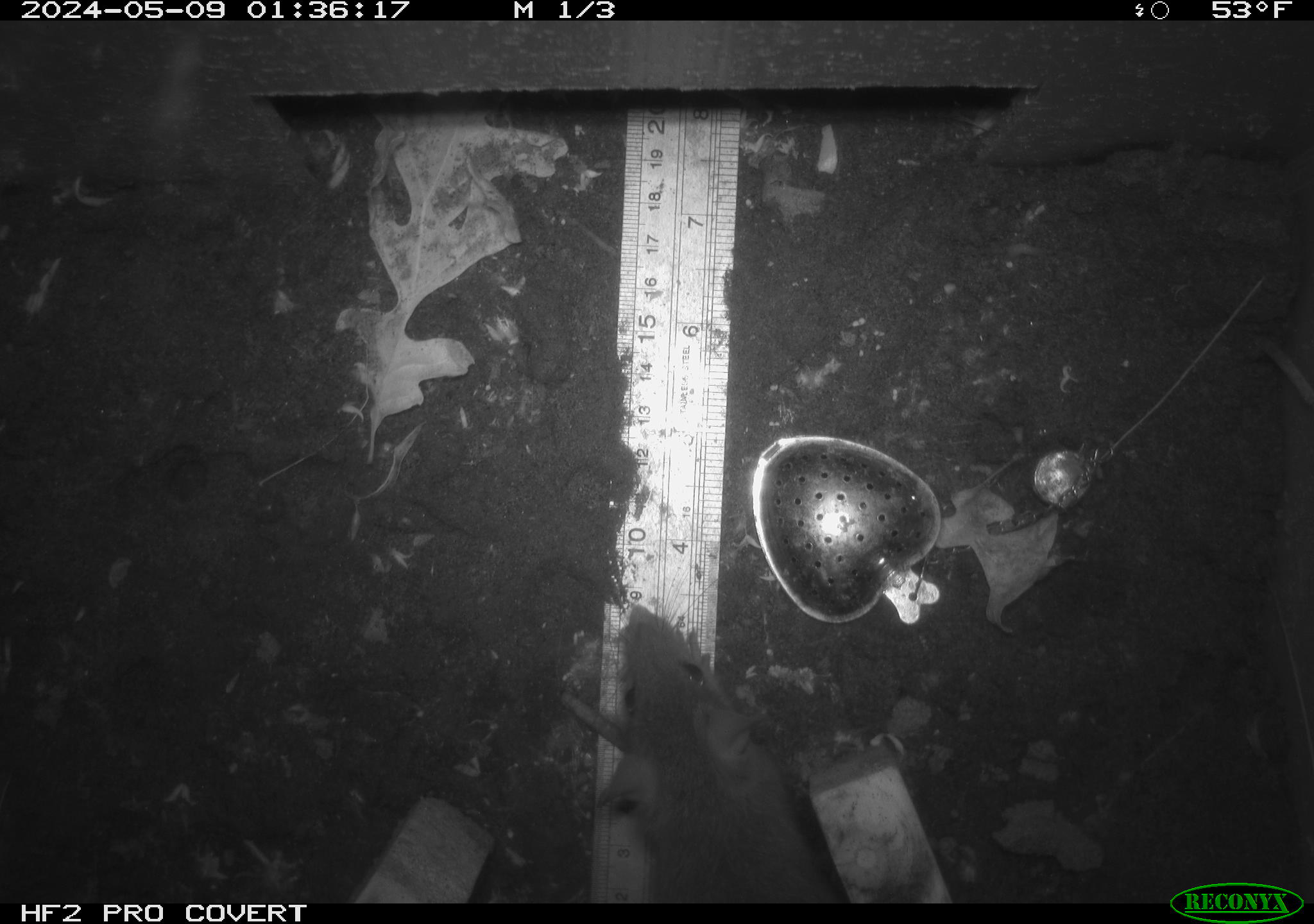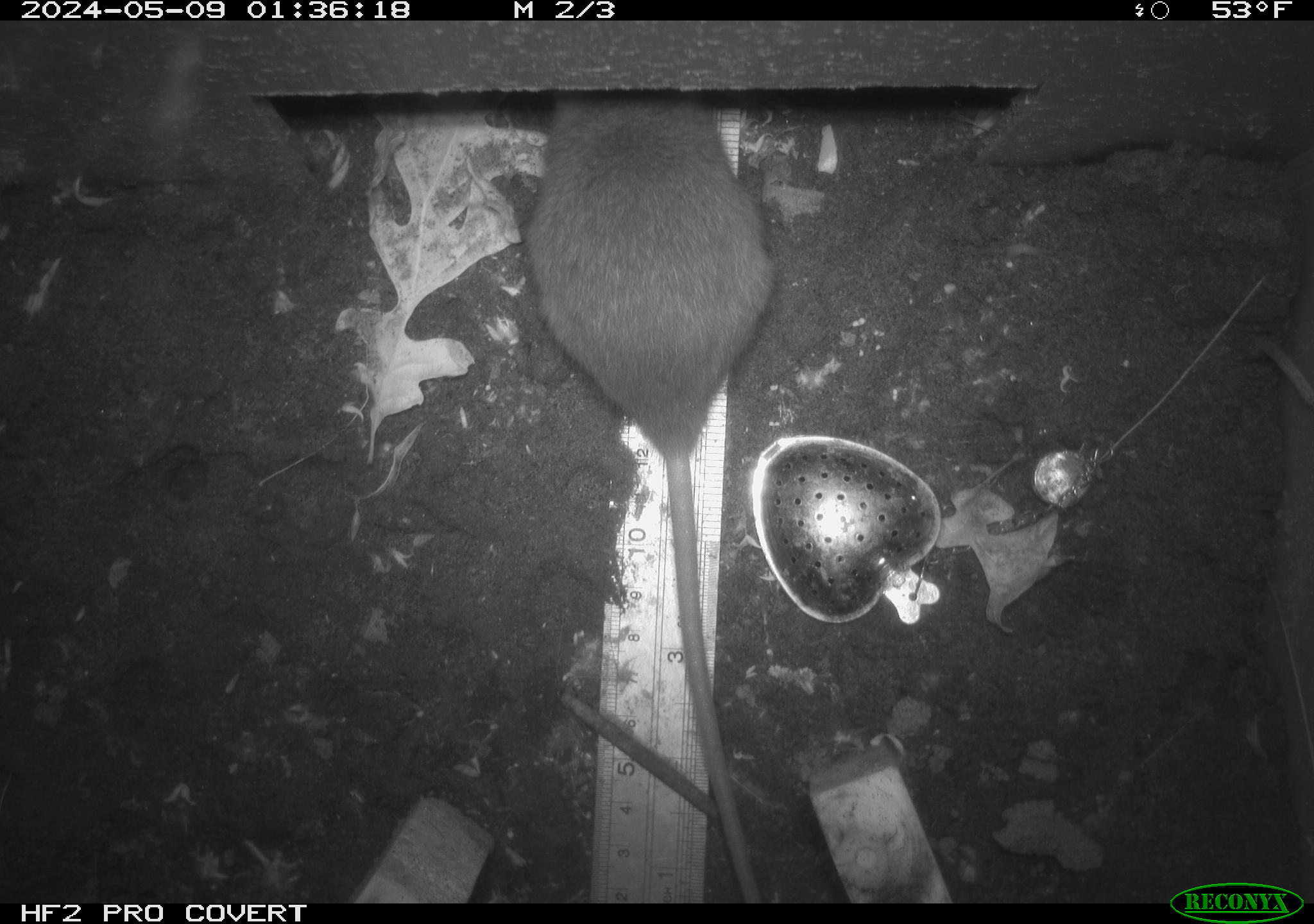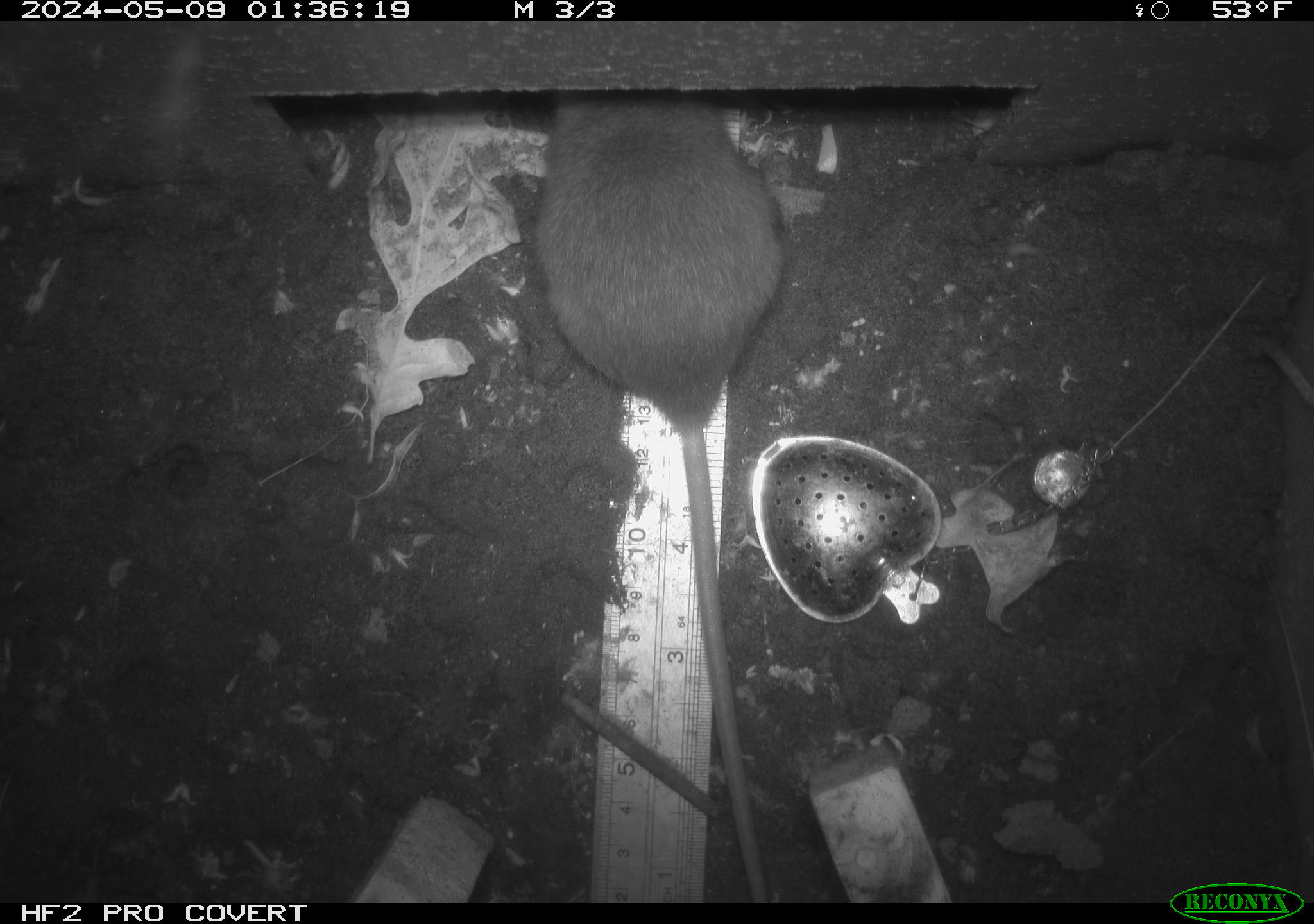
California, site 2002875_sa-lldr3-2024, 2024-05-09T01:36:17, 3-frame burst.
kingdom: Animalia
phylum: Chordata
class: Mammalia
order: Rodentia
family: Muridae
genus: Rattus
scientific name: Rattus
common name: rat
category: rattus species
Rattus species (rat) (Rattus).